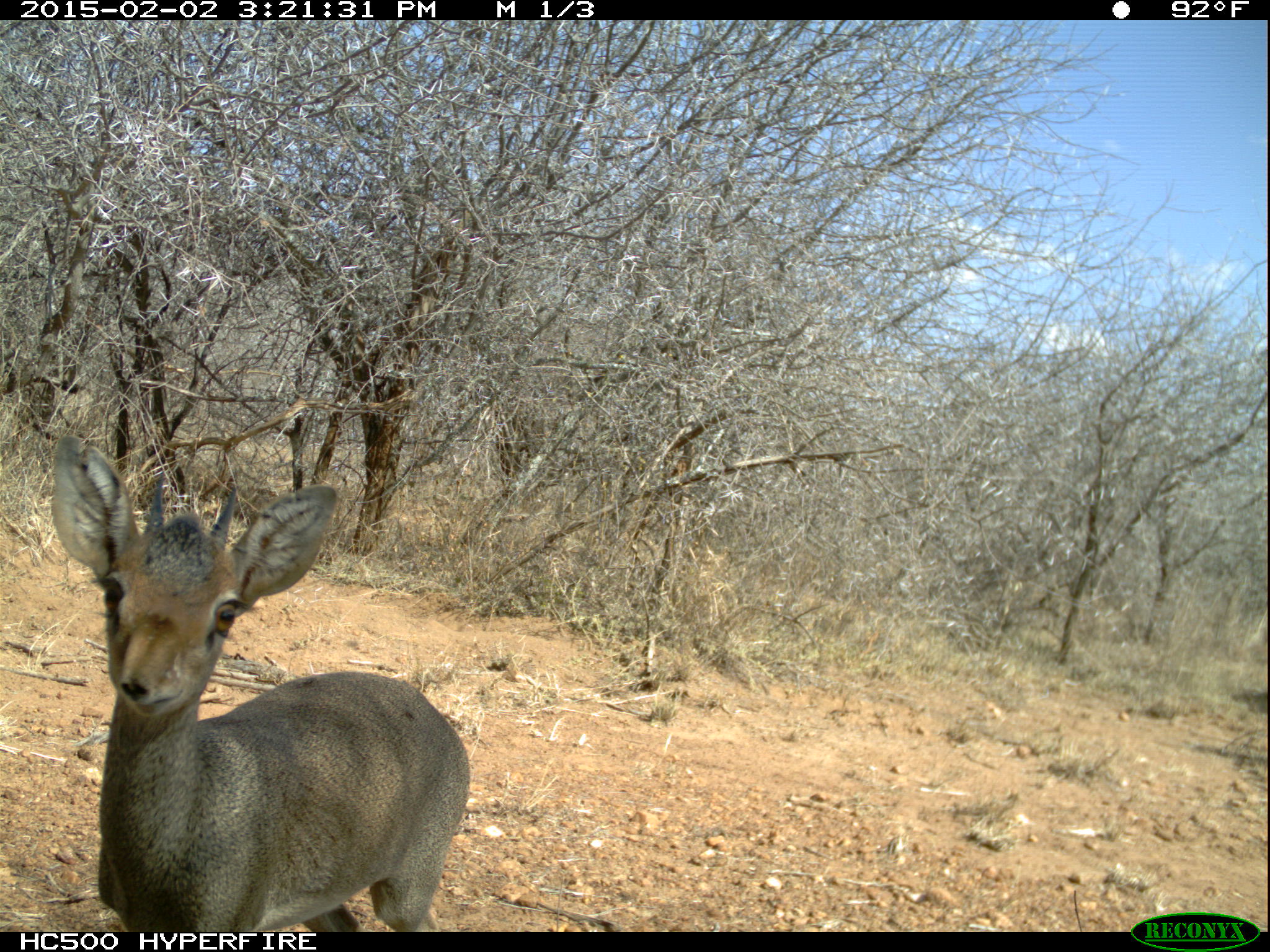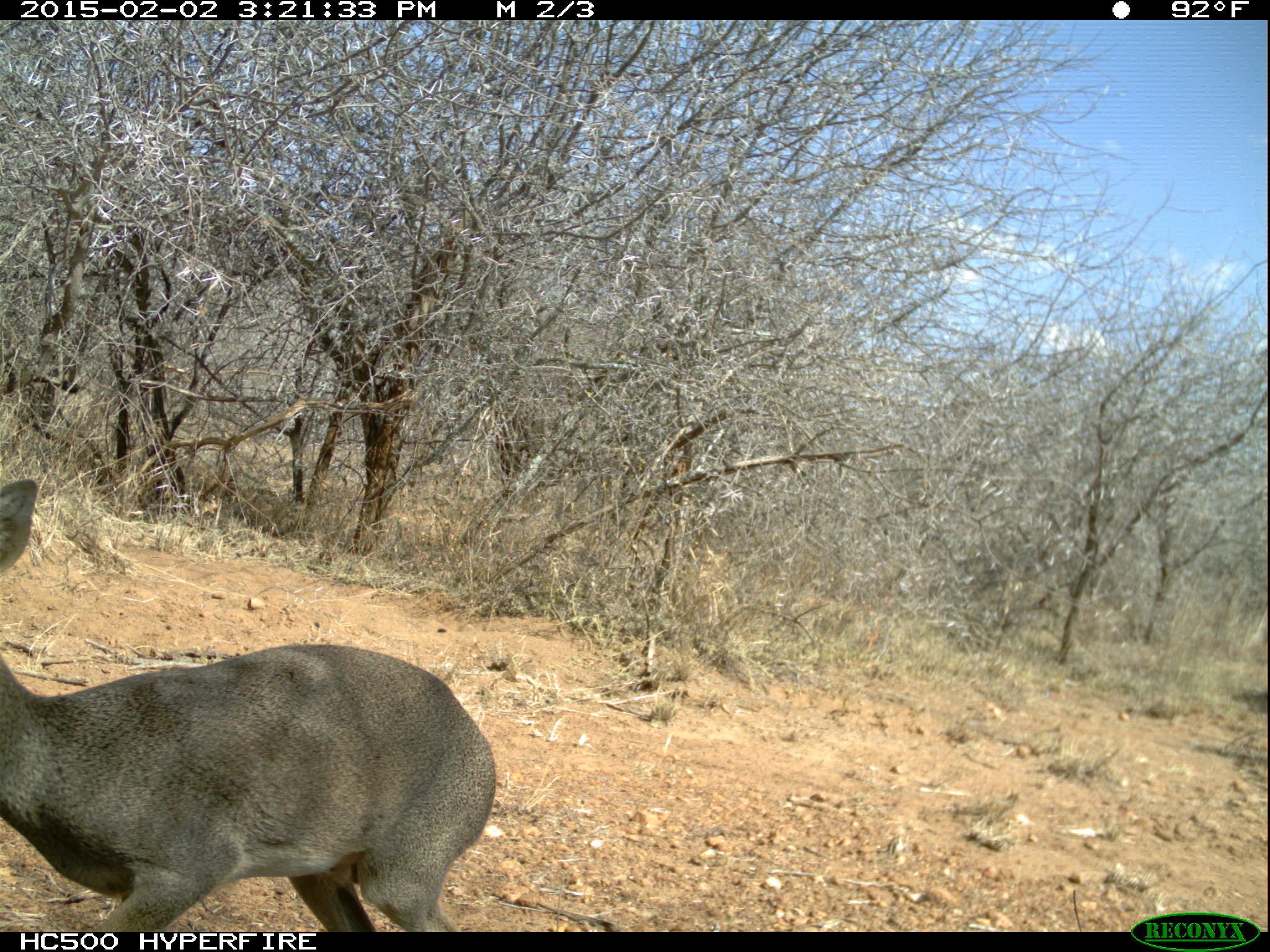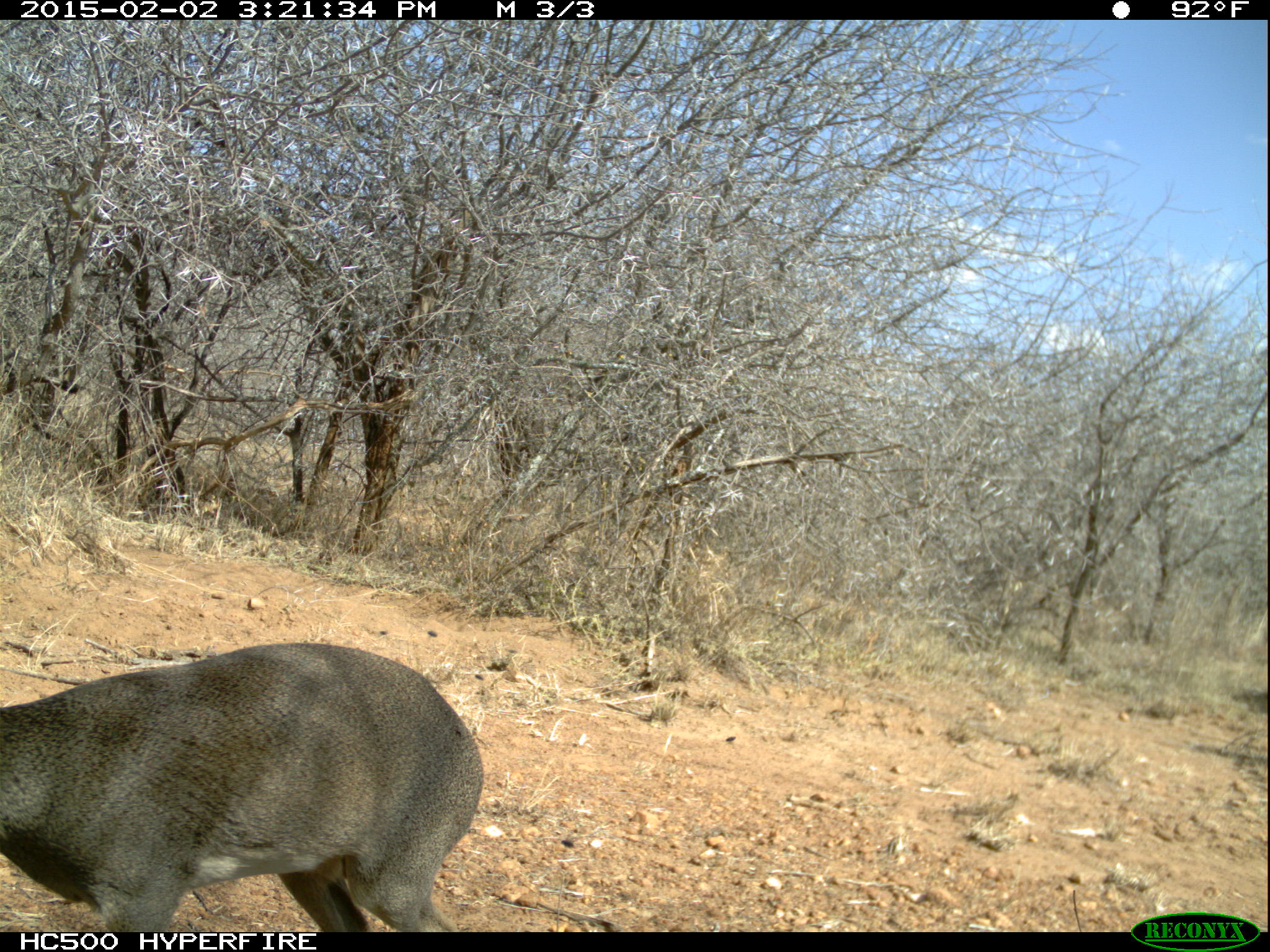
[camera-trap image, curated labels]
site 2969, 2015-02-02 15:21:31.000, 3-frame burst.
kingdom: Animalia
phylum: Chordata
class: Mammalia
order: Artiodactyla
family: Bovidae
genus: Madoqua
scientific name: Madoqua guentheri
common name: günther's dik-dik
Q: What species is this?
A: Madoqua guentheri (günther's dik-dik).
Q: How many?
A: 1.